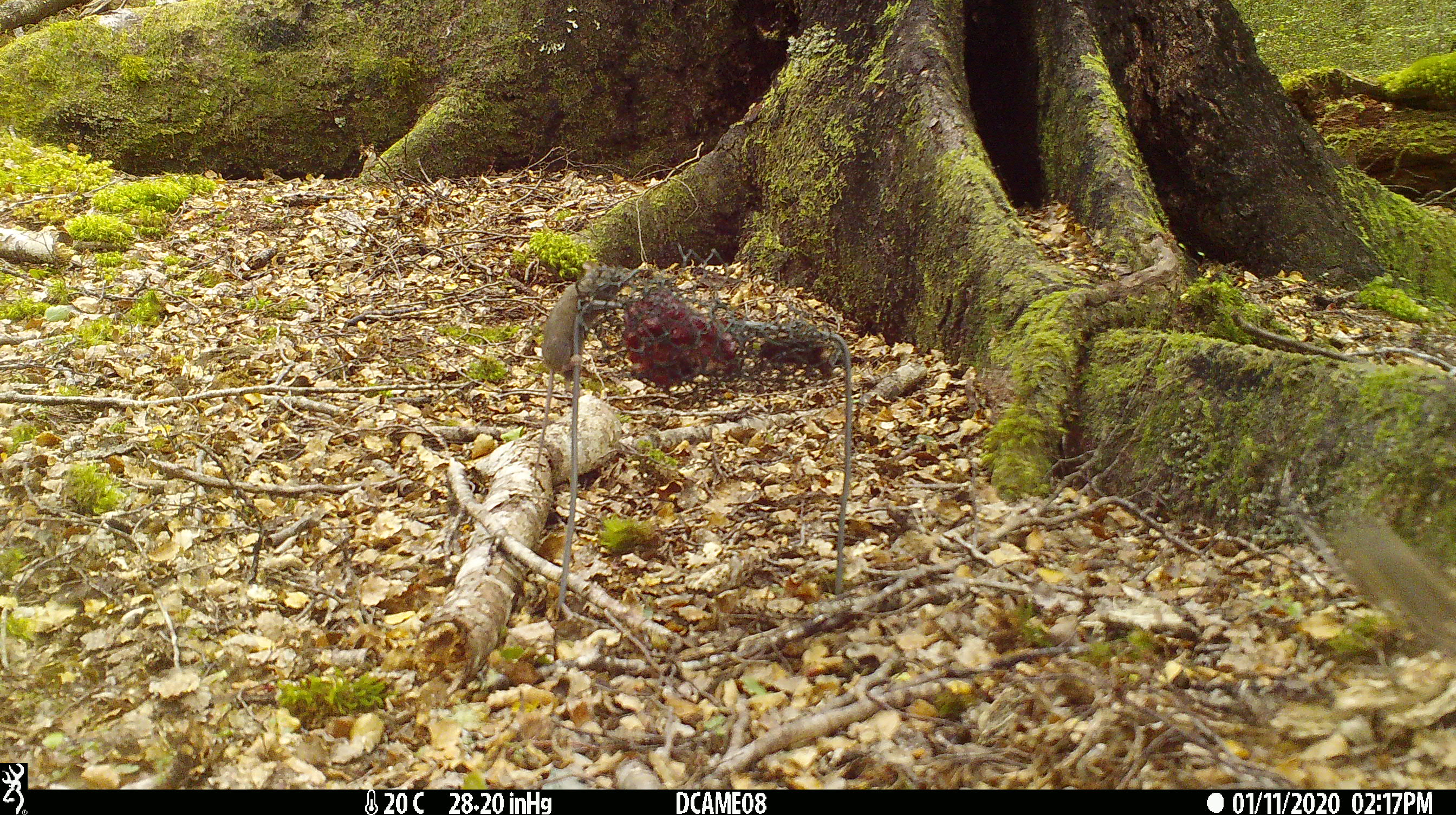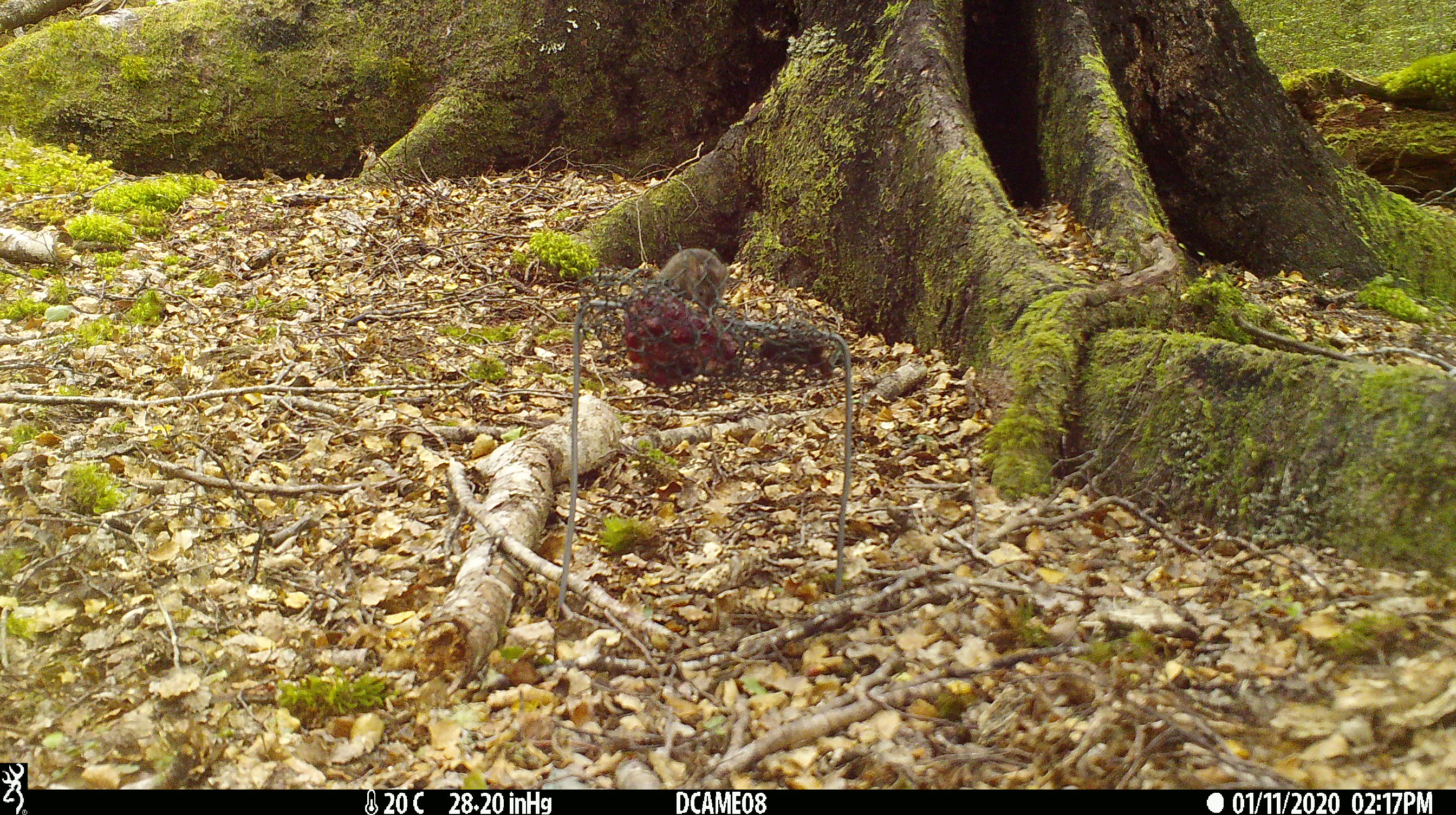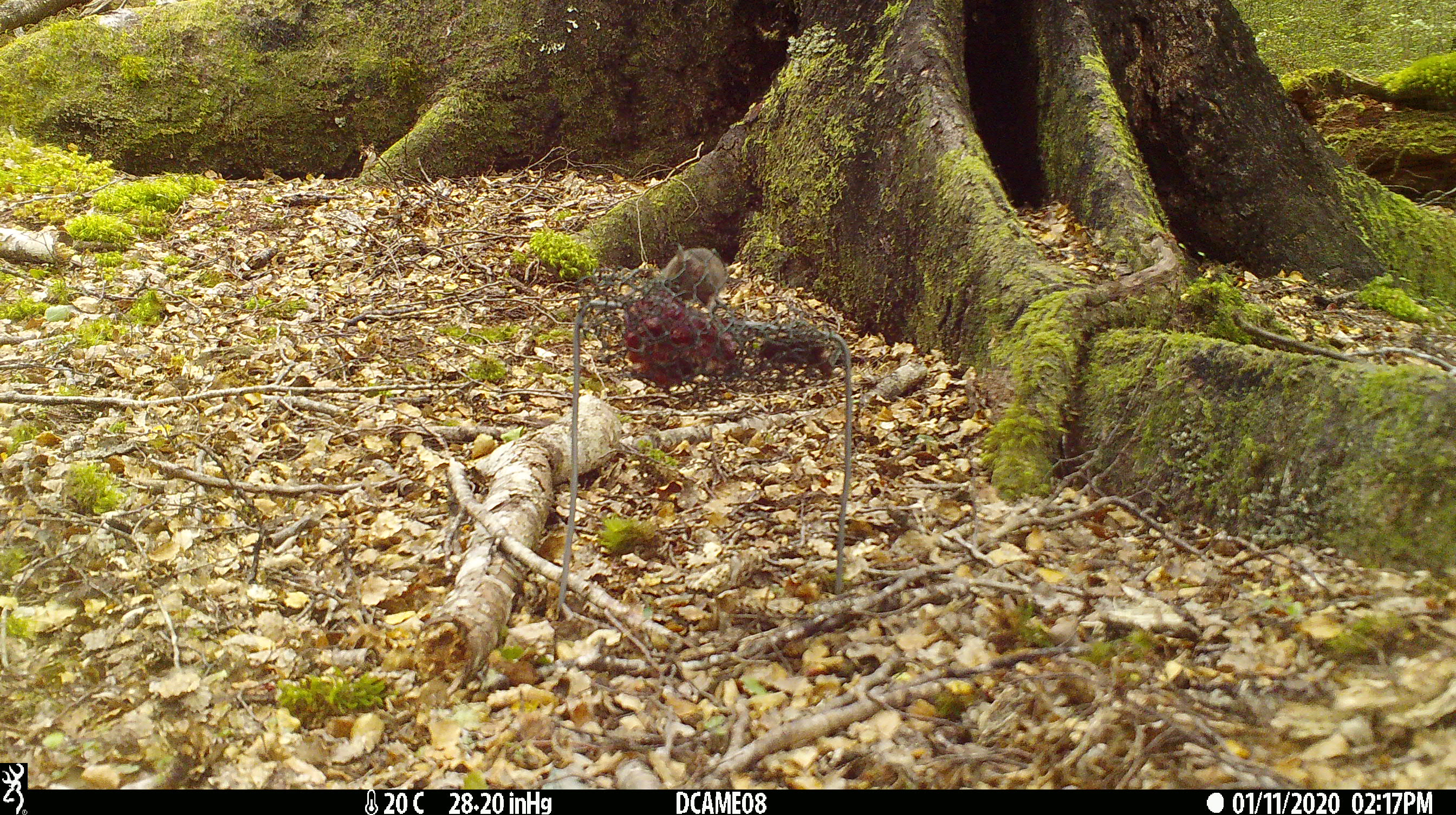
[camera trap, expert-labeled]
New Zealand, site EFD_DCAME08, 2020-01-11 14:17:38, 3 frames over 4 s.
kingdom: Animalia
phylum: Chordata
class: Mammalia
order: Rodentia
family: Muridae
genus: Mus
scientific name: Mus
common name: mouse